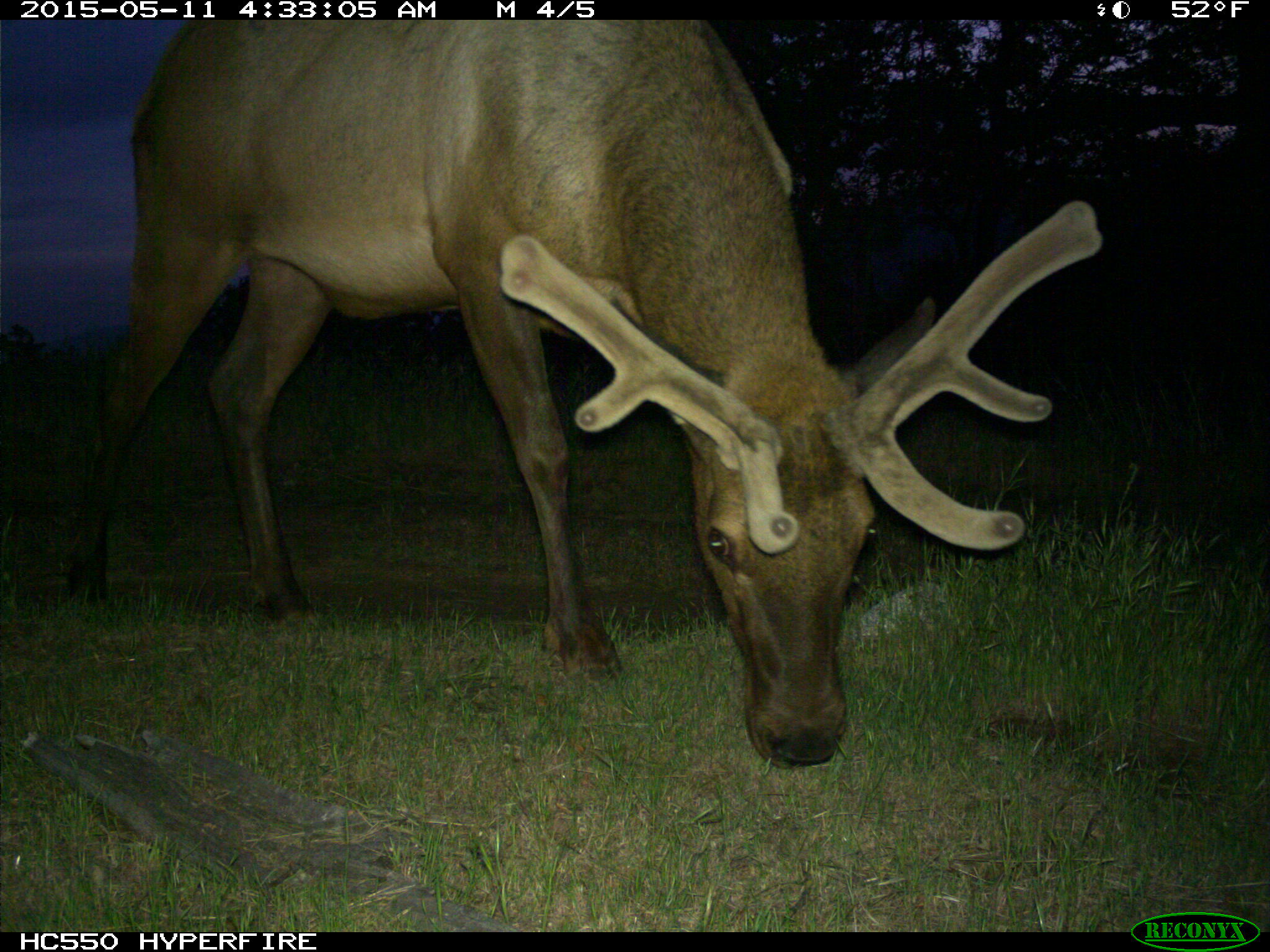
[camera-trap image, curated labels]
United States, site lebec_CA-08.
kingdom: Animalia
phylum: Chordata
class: Mammalia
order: Artiodactyla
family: Cervidae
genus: Cervus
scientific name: Cervus canadensis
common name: elk